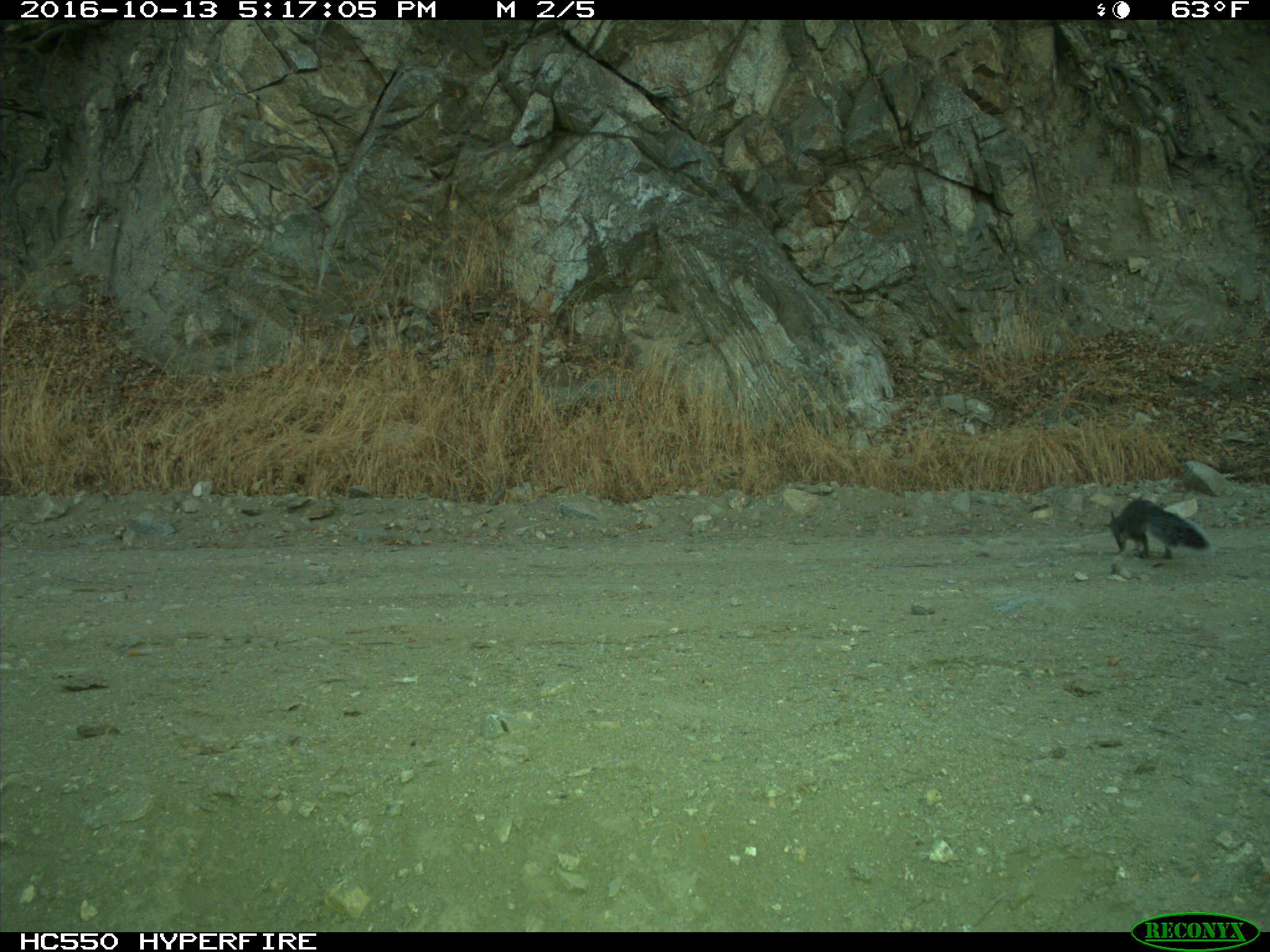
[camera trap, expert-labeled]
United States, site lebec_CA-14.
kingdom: Animalia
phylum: Chordata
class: Mammalia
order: Rodentia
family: Sciuridae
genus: Sciurus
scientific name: Sciurus carolinensis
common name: eastern gray squirrel